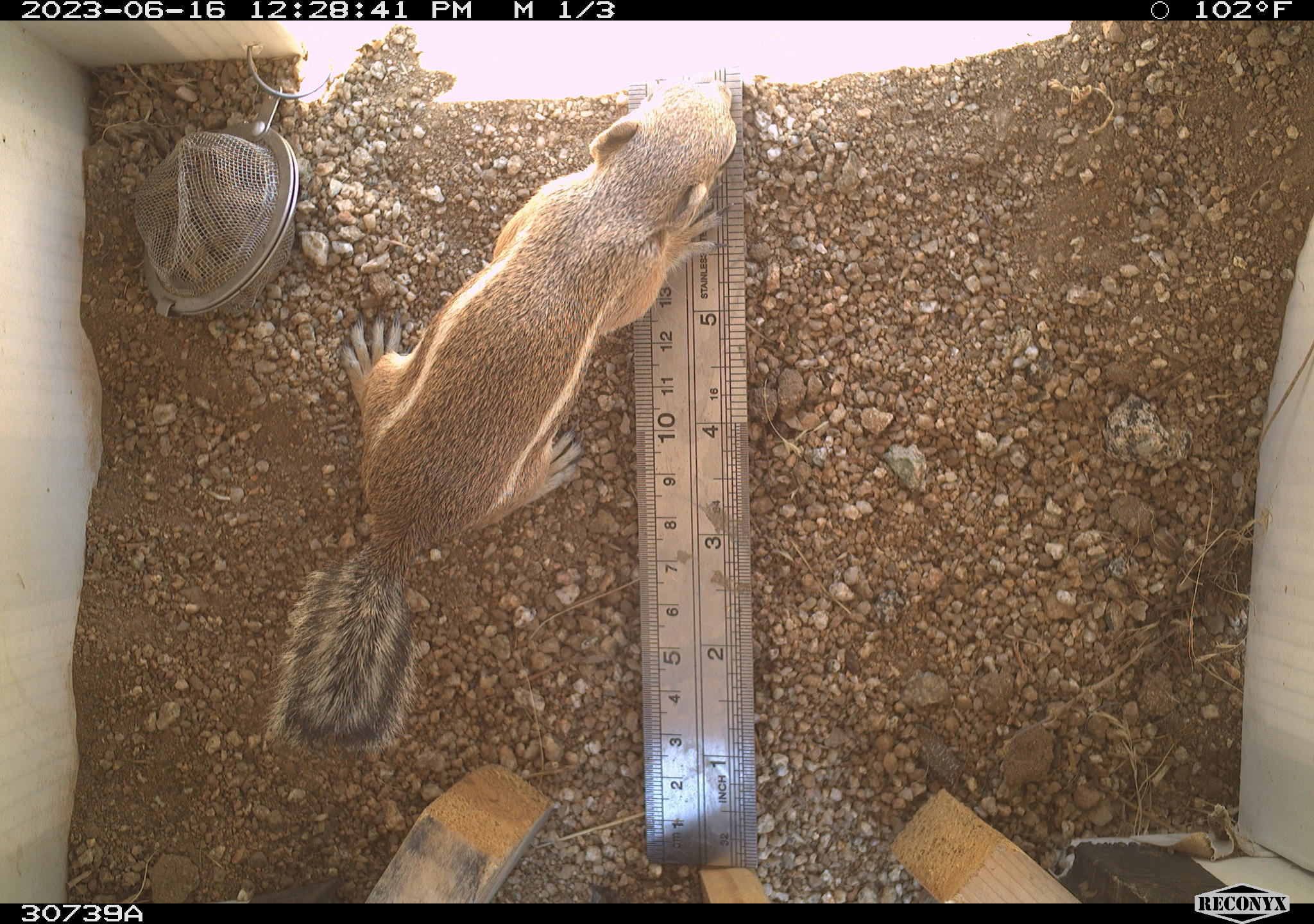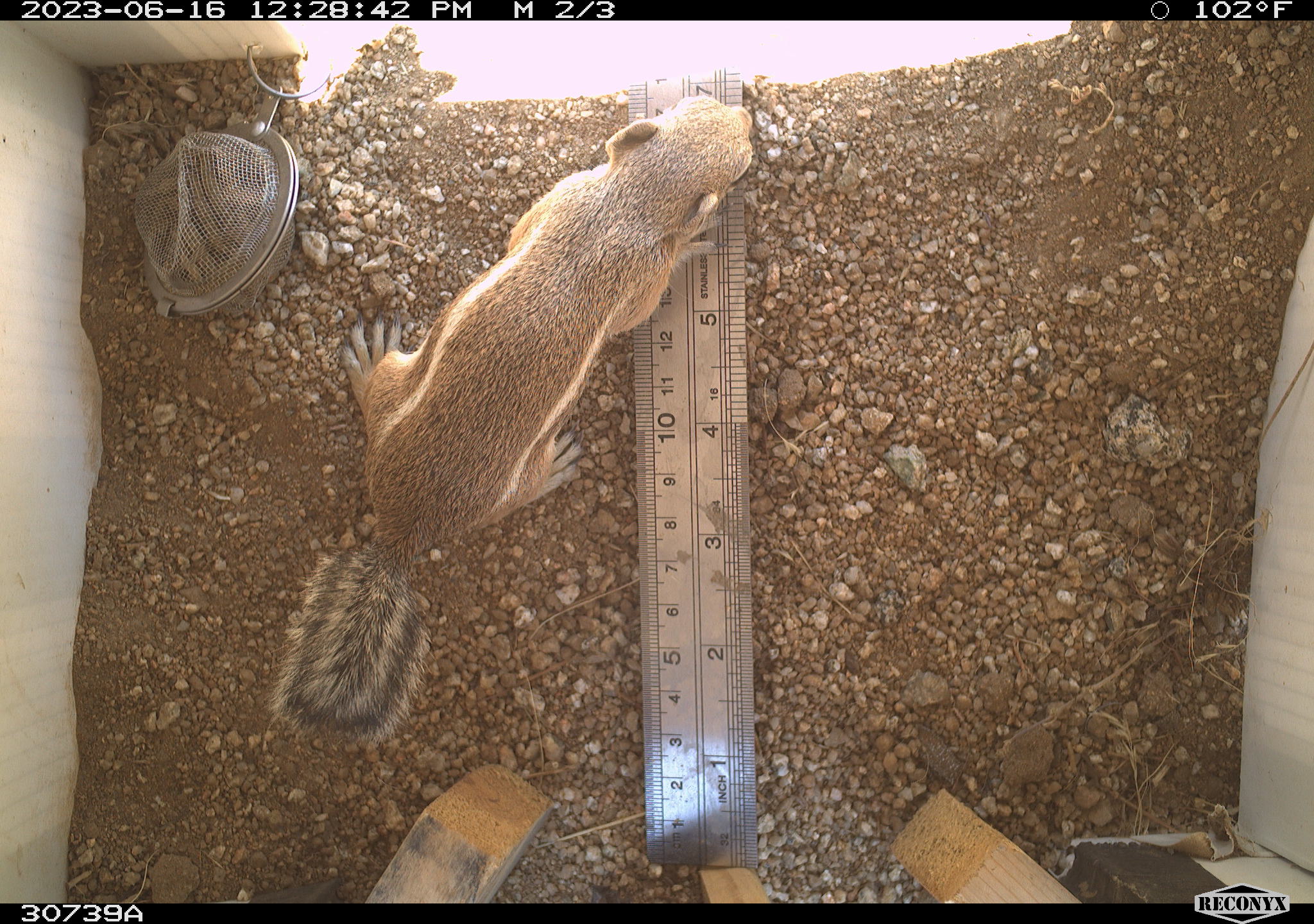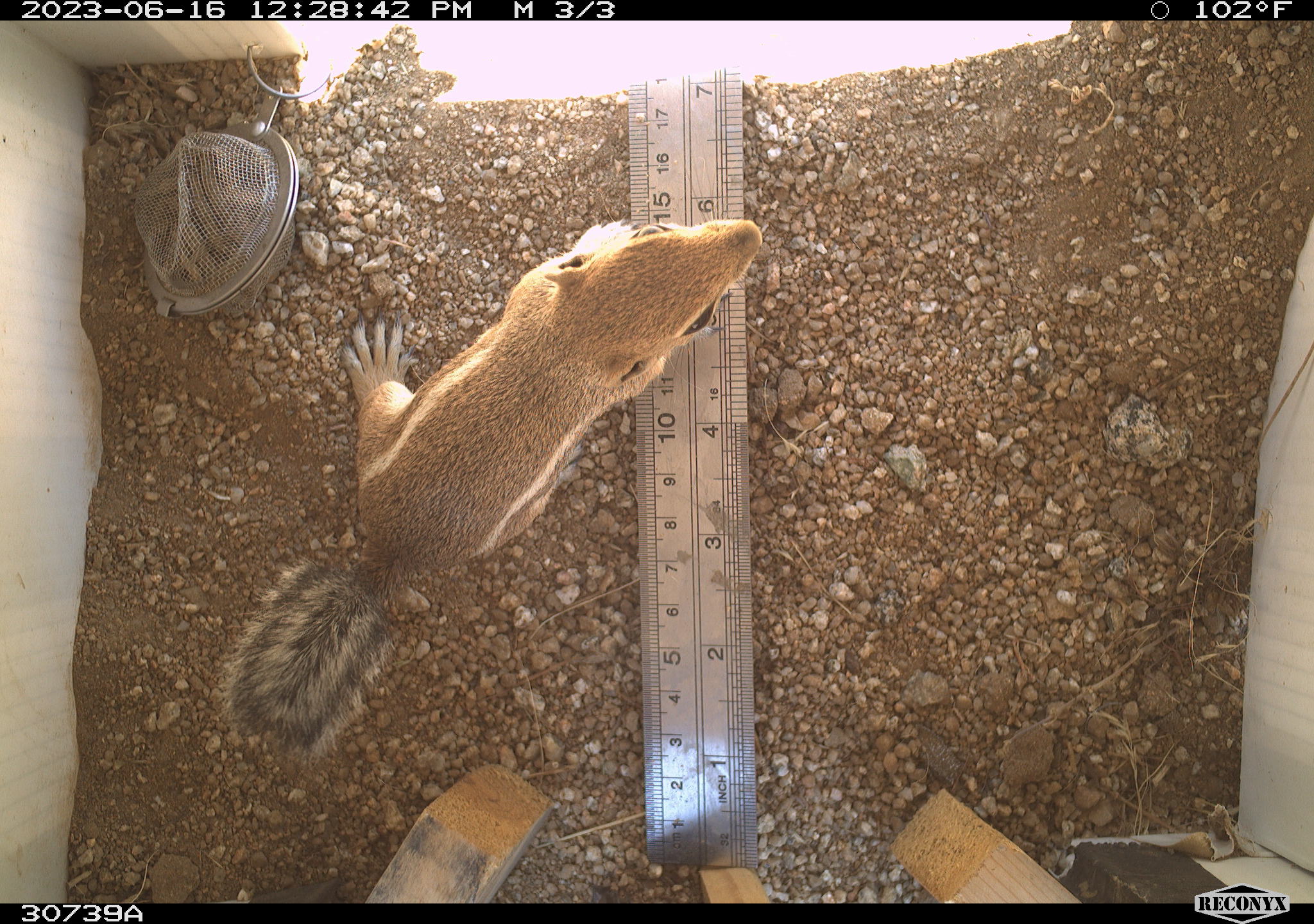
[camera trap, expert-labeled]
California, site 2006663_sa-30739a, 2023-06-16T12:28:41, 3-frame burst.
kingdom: Animalia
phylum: Chordata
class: Mammalia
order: Rodentia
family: Sciuridae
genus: Ammospermophilus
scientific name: Ammospermophilus leucurus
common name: white-tailed antelope squirrel